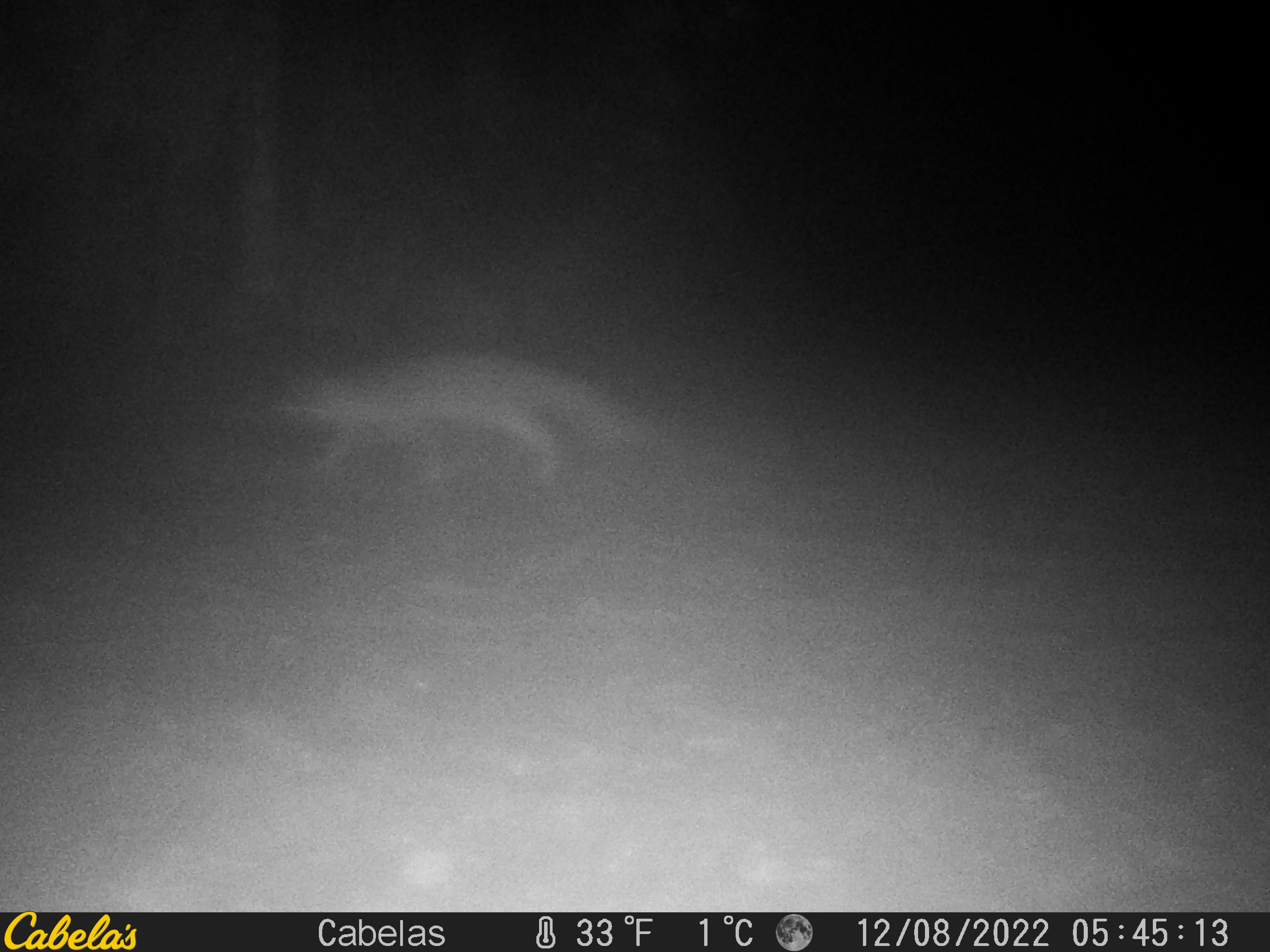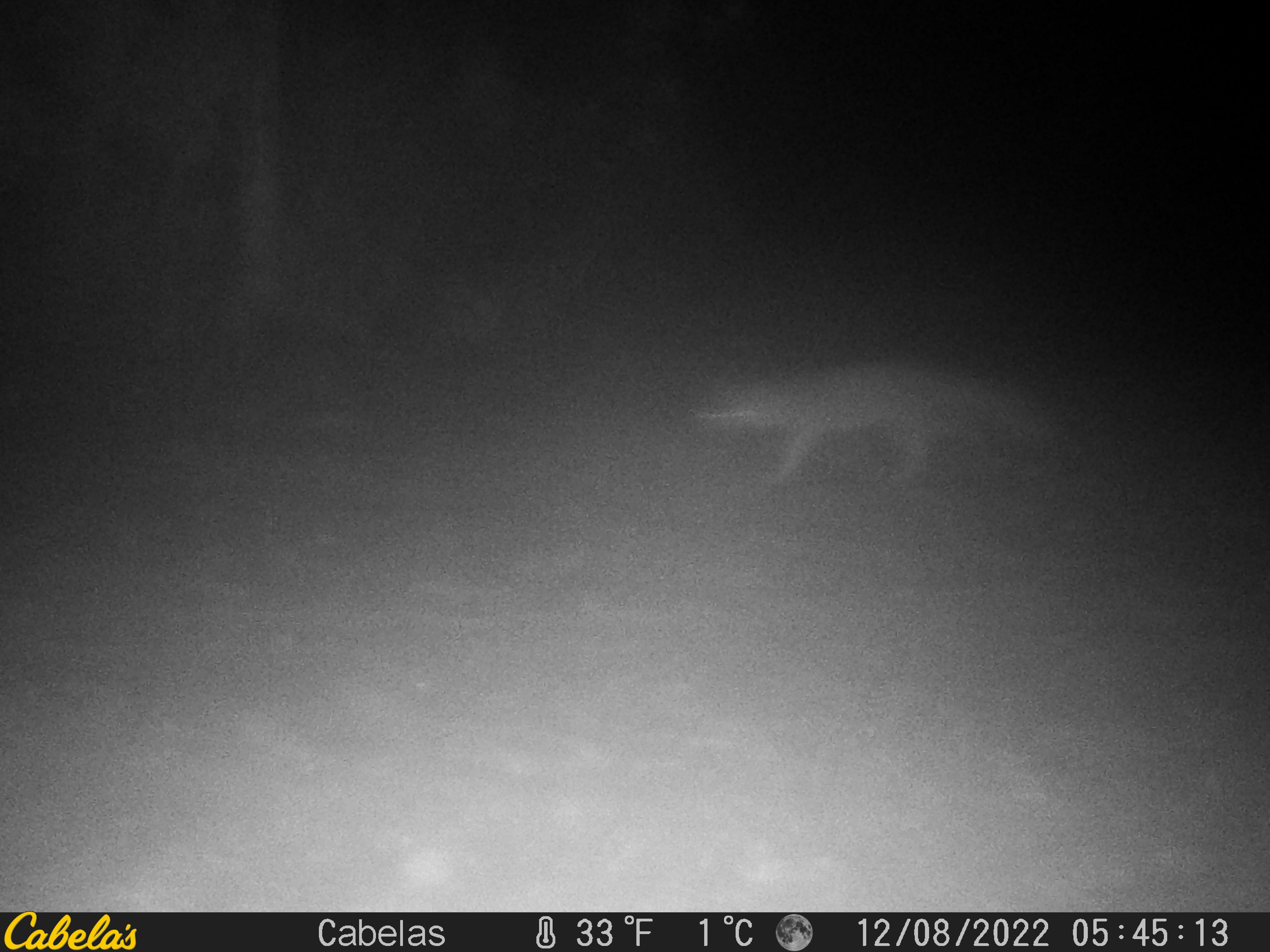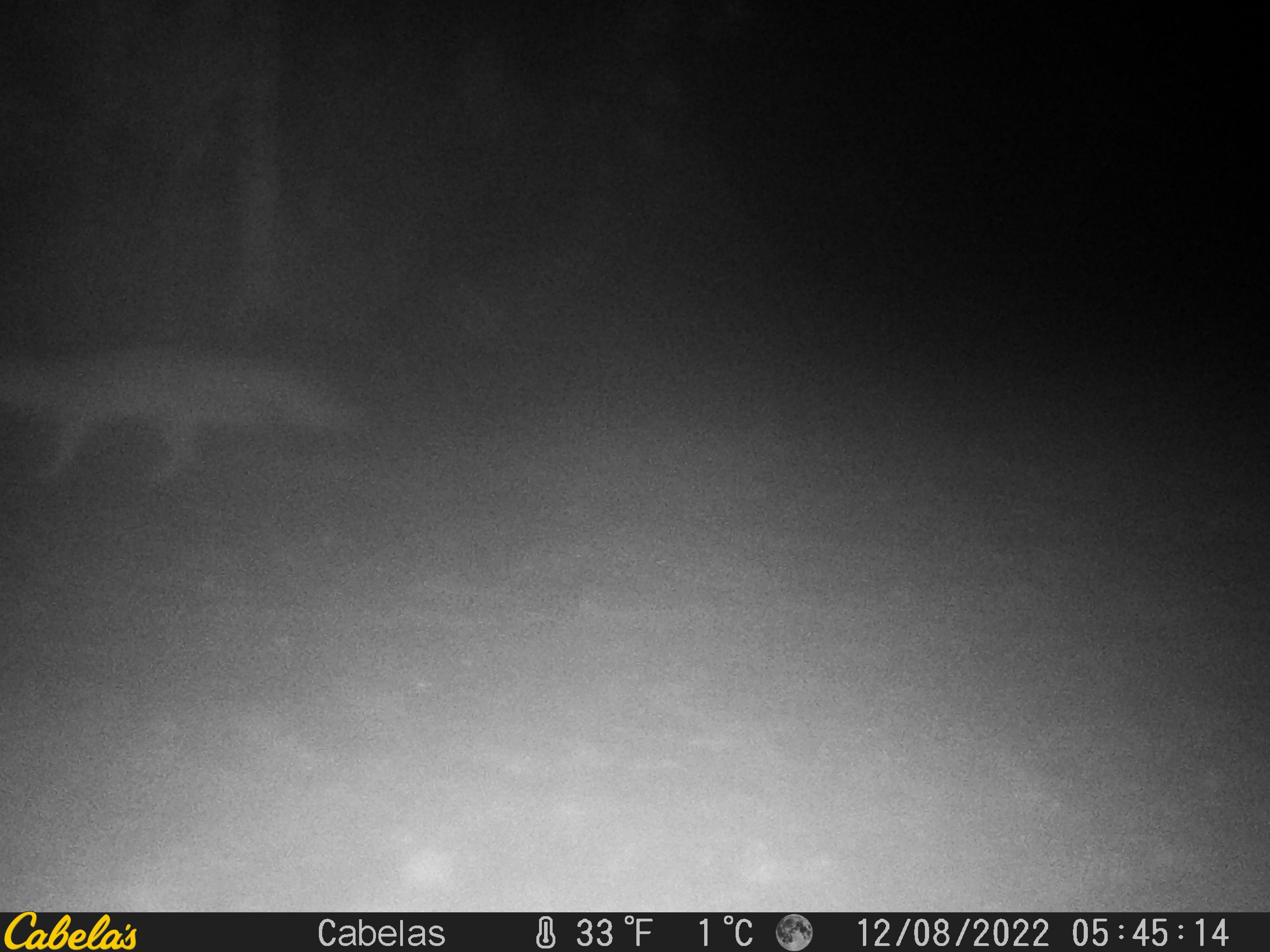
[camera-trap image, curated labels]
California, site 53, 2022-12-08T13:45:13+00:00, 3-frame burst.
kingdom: Animalia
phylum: Chordata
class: Mammalia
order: Carnivora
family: Canidae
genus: Urocyon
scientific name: Urocyon cinereoargenteus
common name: gray fox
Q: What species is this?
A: Gray fox (Urocyon cinereoargenteus).